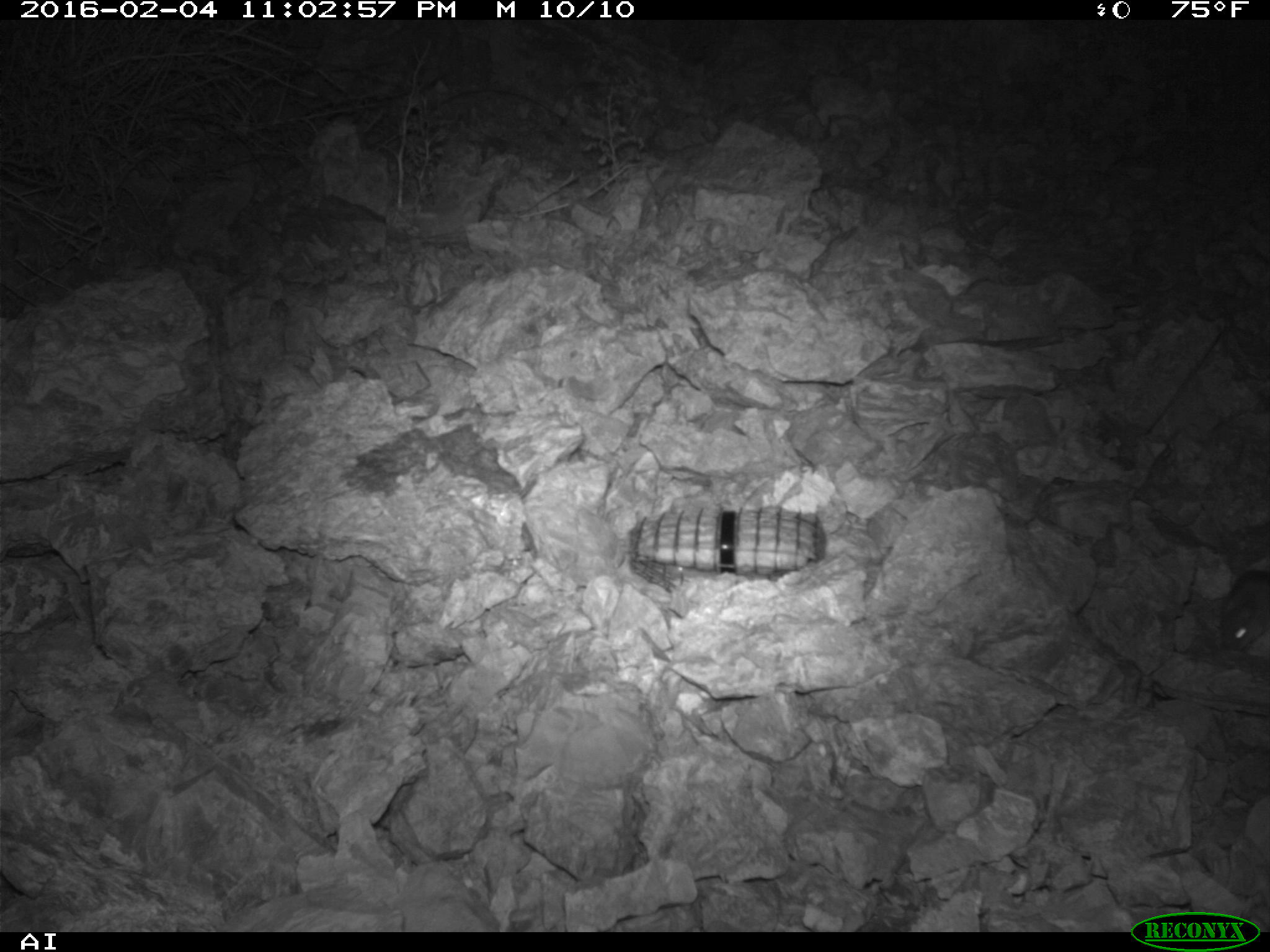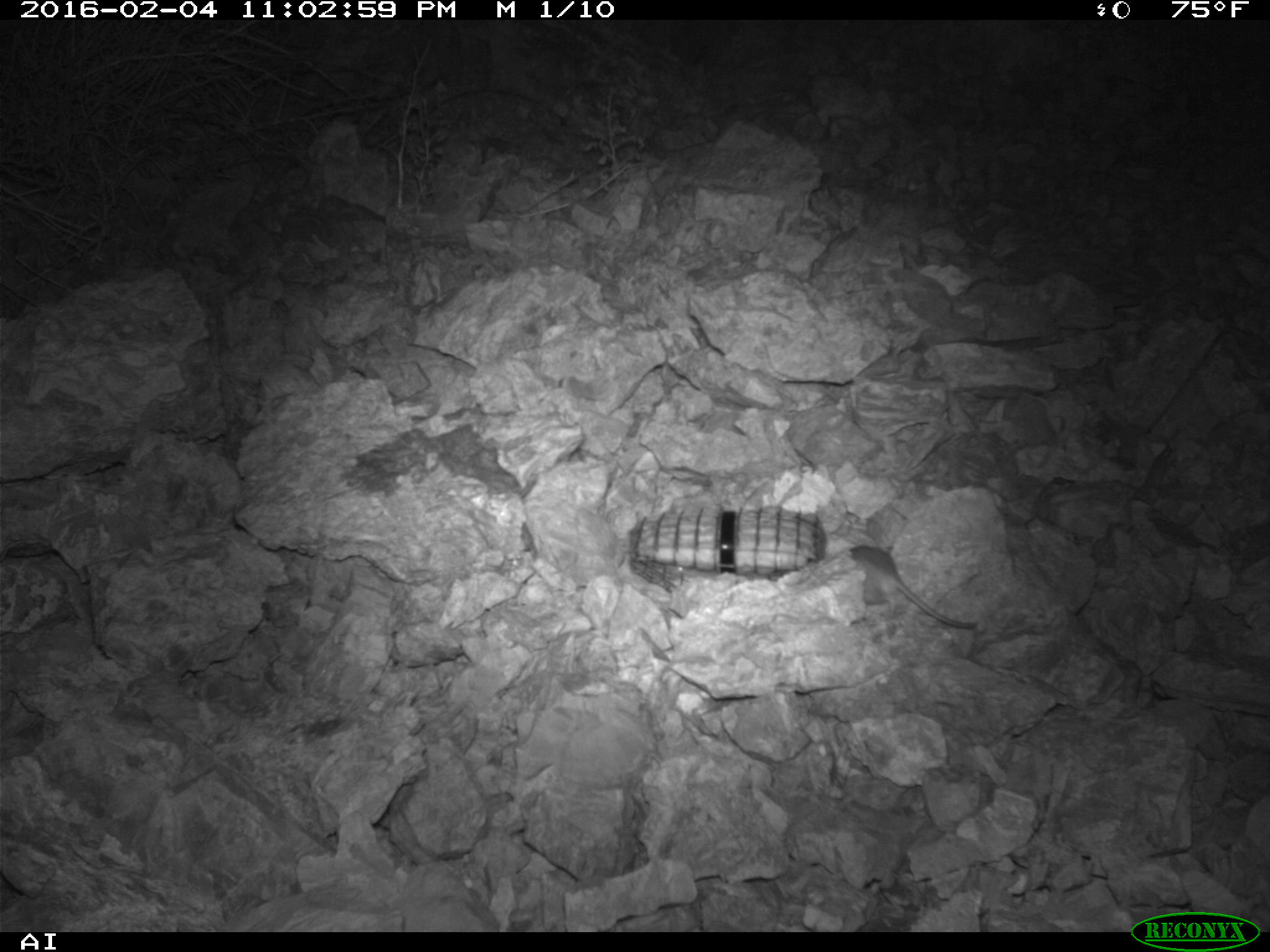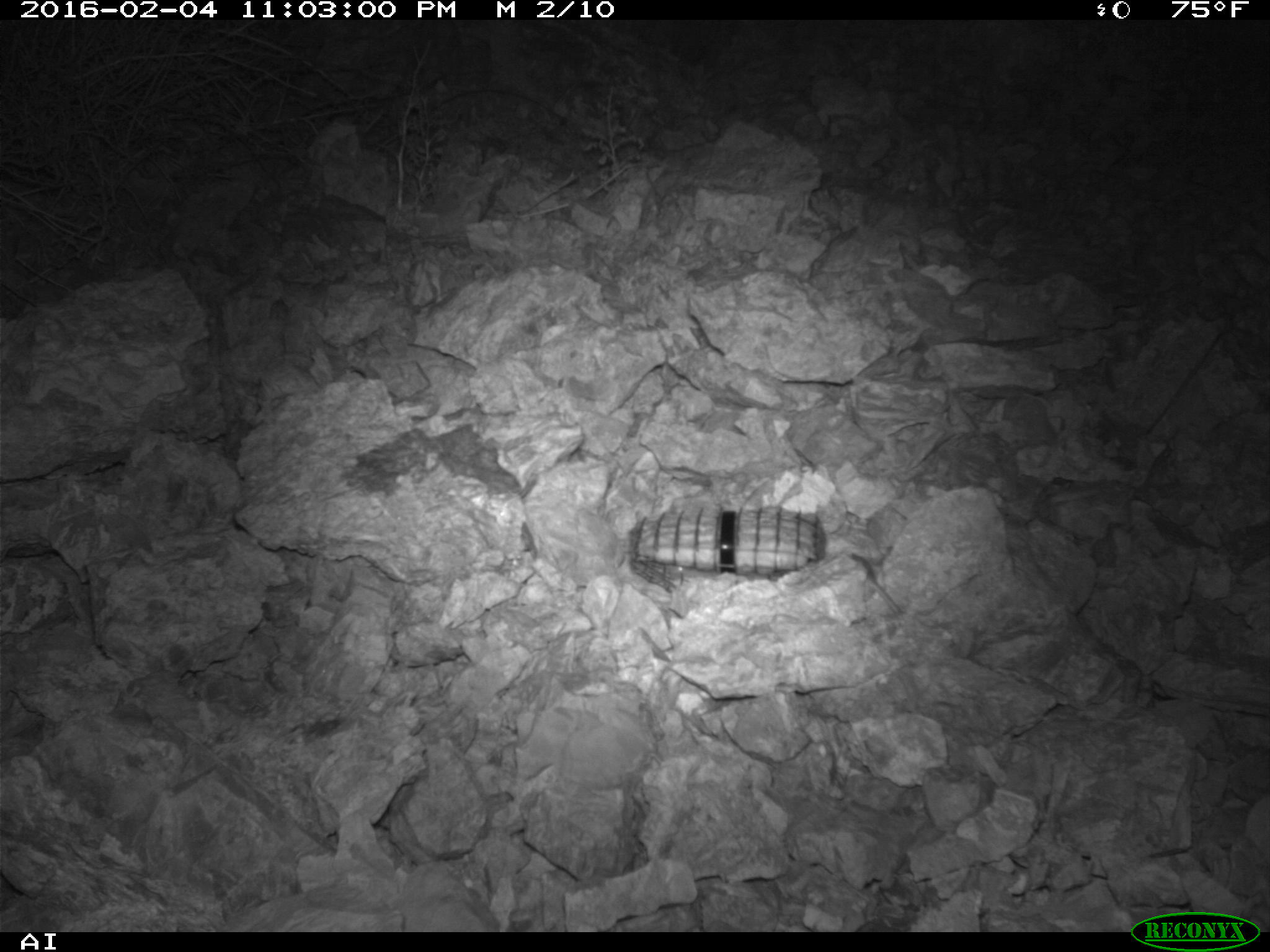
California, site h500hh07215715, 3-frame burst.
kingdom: Animalia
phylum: Chordata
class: Mammalia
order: Rodentia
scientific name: Rodentia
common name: rodent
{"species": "rodent (Rodentia)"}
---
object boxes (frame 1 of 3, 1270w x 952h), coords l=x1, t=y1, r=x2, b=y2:
rodent: l=1220, t=570, r=1269, b=652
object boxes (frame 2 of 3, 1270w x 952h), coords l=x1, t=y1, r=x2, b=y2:
rodent: l=849, t=543, r=977, b=628